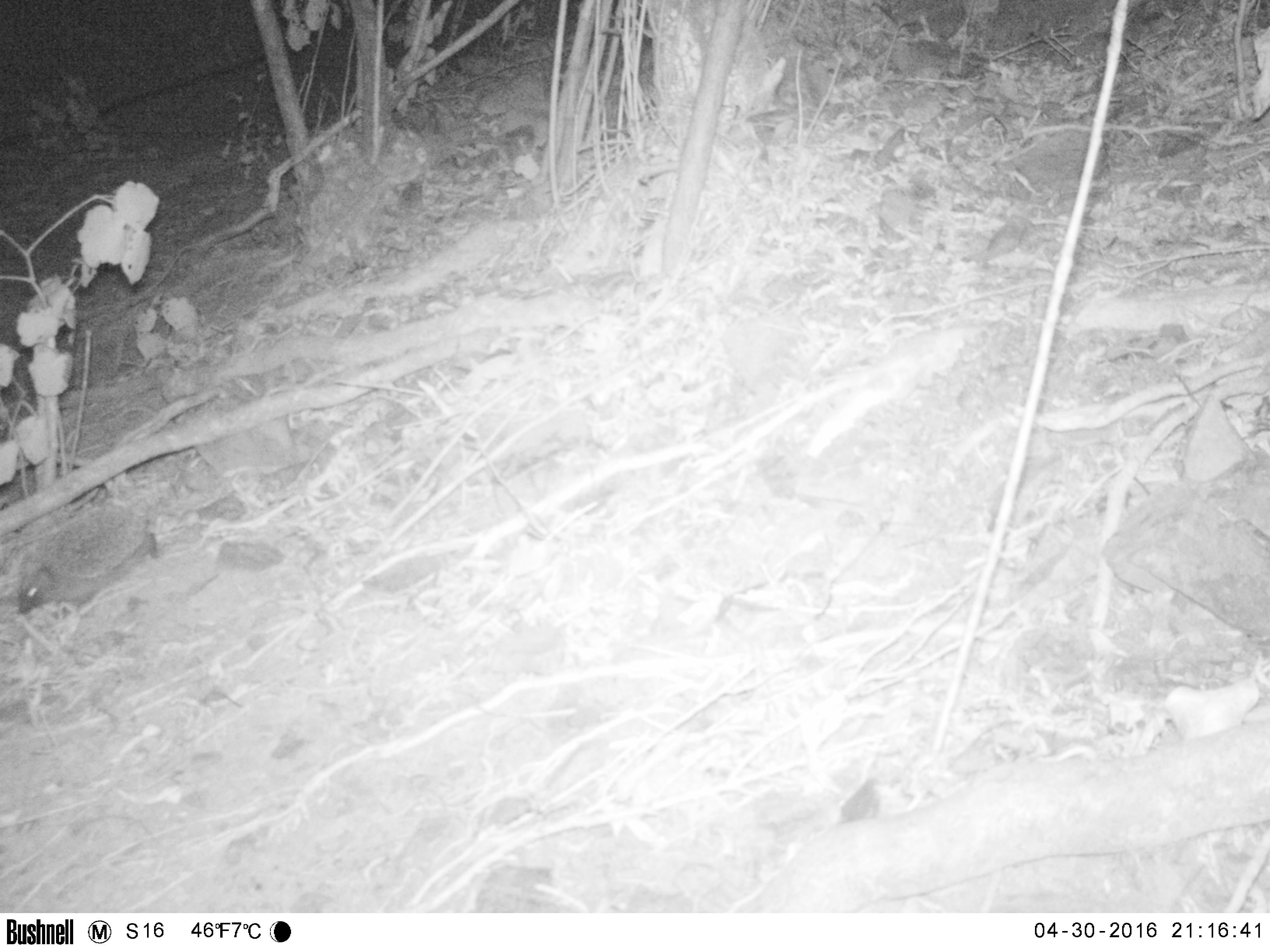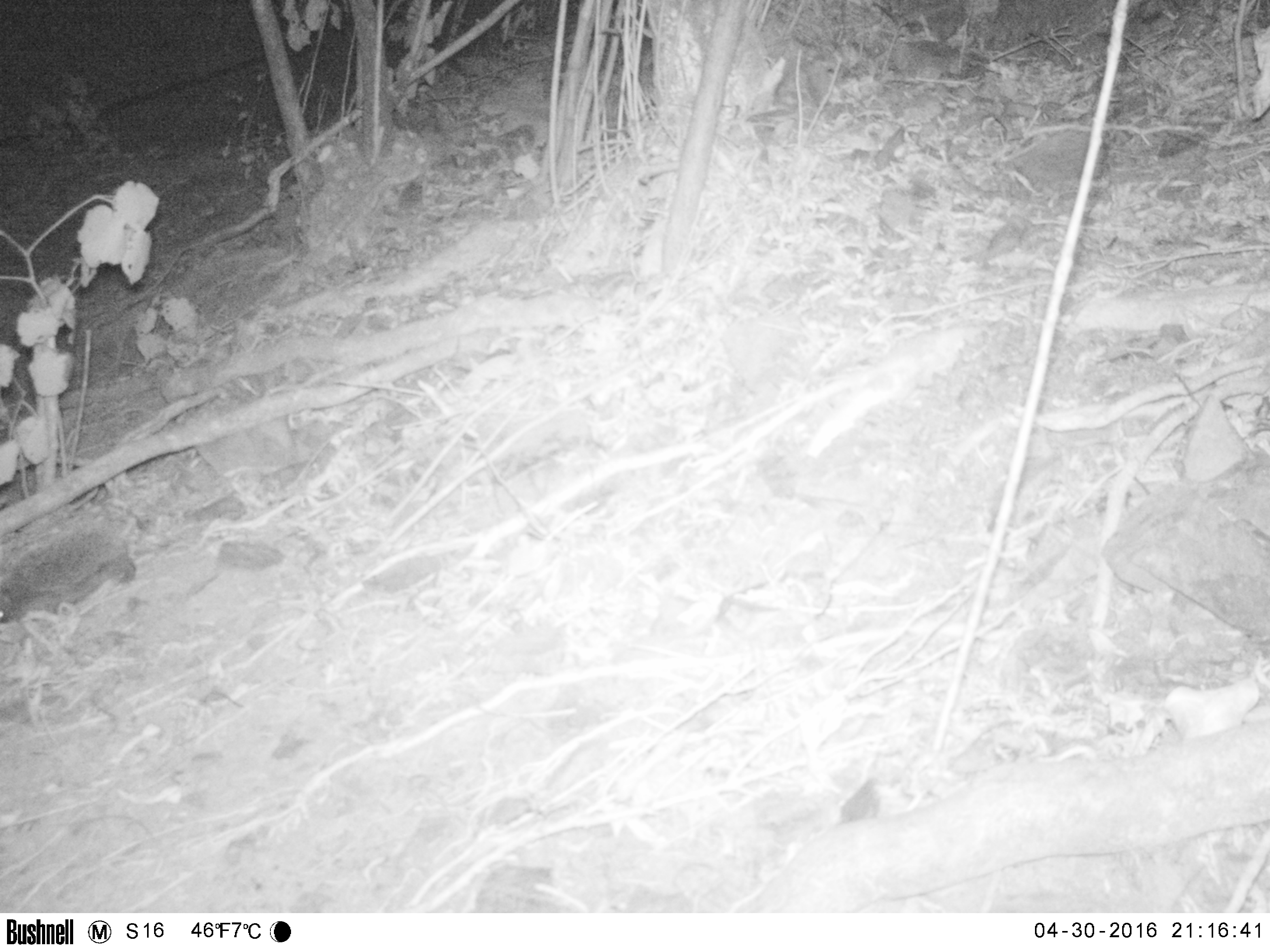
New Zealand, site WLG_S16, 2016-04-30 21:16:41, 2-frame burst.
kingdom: Animalia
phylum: Chordata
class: Mammalia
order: Eulipotyphla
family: Erinaceidae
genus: Erinaceus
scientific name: Erinaceus europaeus europaeus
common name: european hedgehog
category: hedgehog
Hedgehog (european hedgehog) (Erinaceus europaeus europaeus).